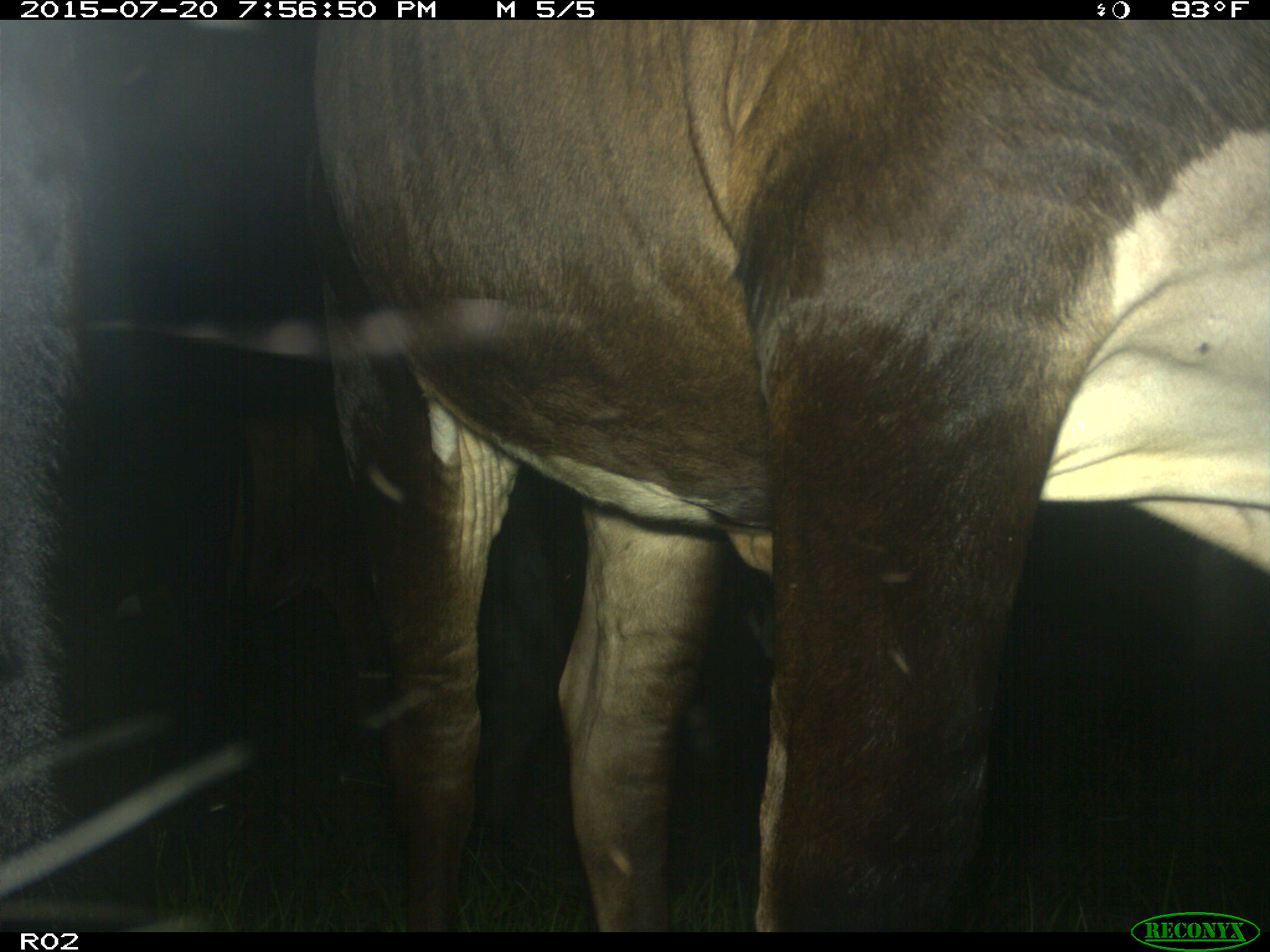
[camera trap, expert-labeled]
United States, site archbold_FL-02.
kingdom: Animalia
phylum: Chordata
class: Mammalia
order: Artiodactyla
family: Bovidae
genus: Bos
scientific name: Bos taurus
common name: domestic cow